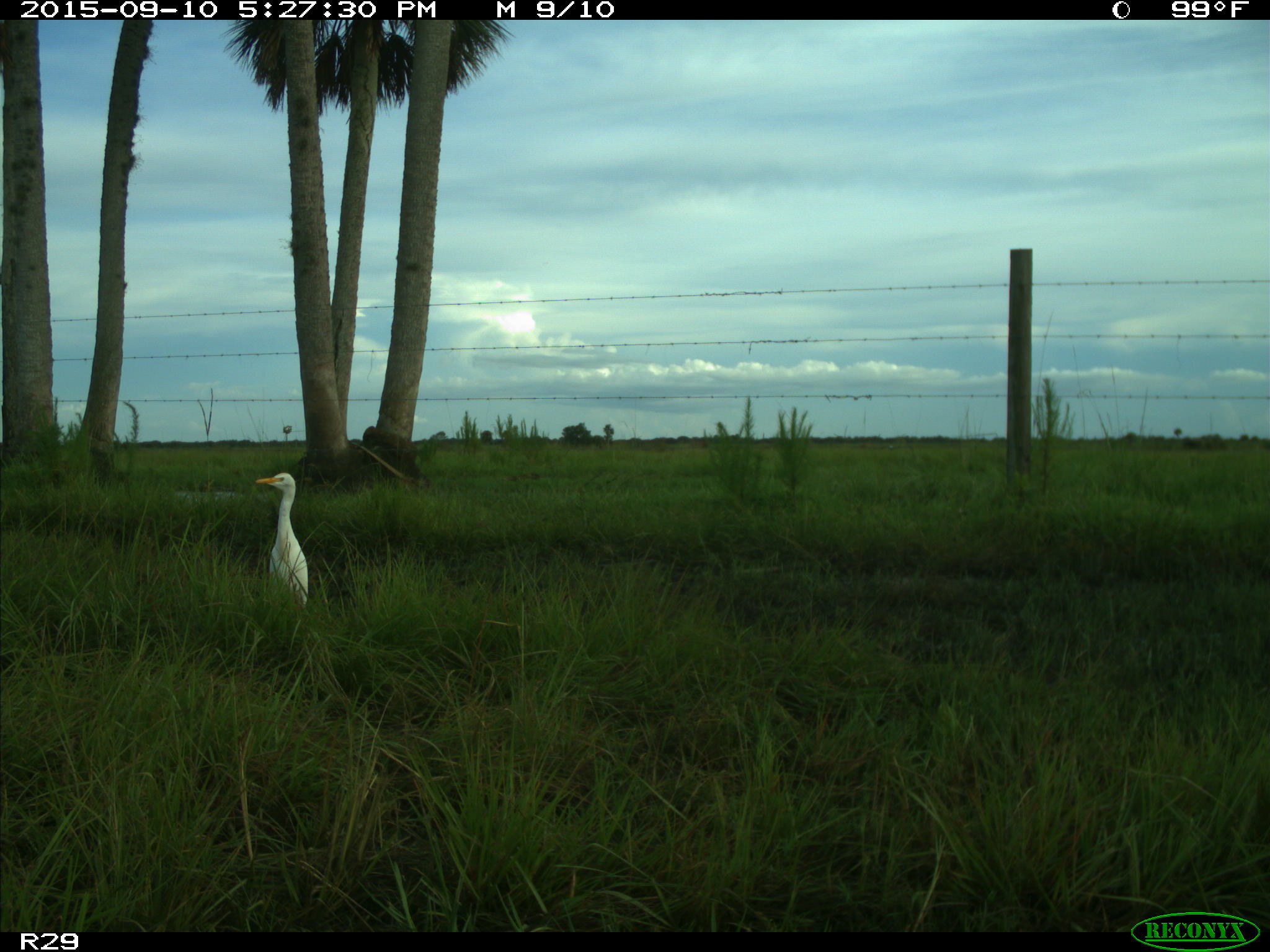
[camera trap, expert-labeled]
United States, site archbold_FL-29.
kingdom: Animalia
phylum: Chordata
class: Aves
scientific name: Aves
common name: birds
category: unidentified bird